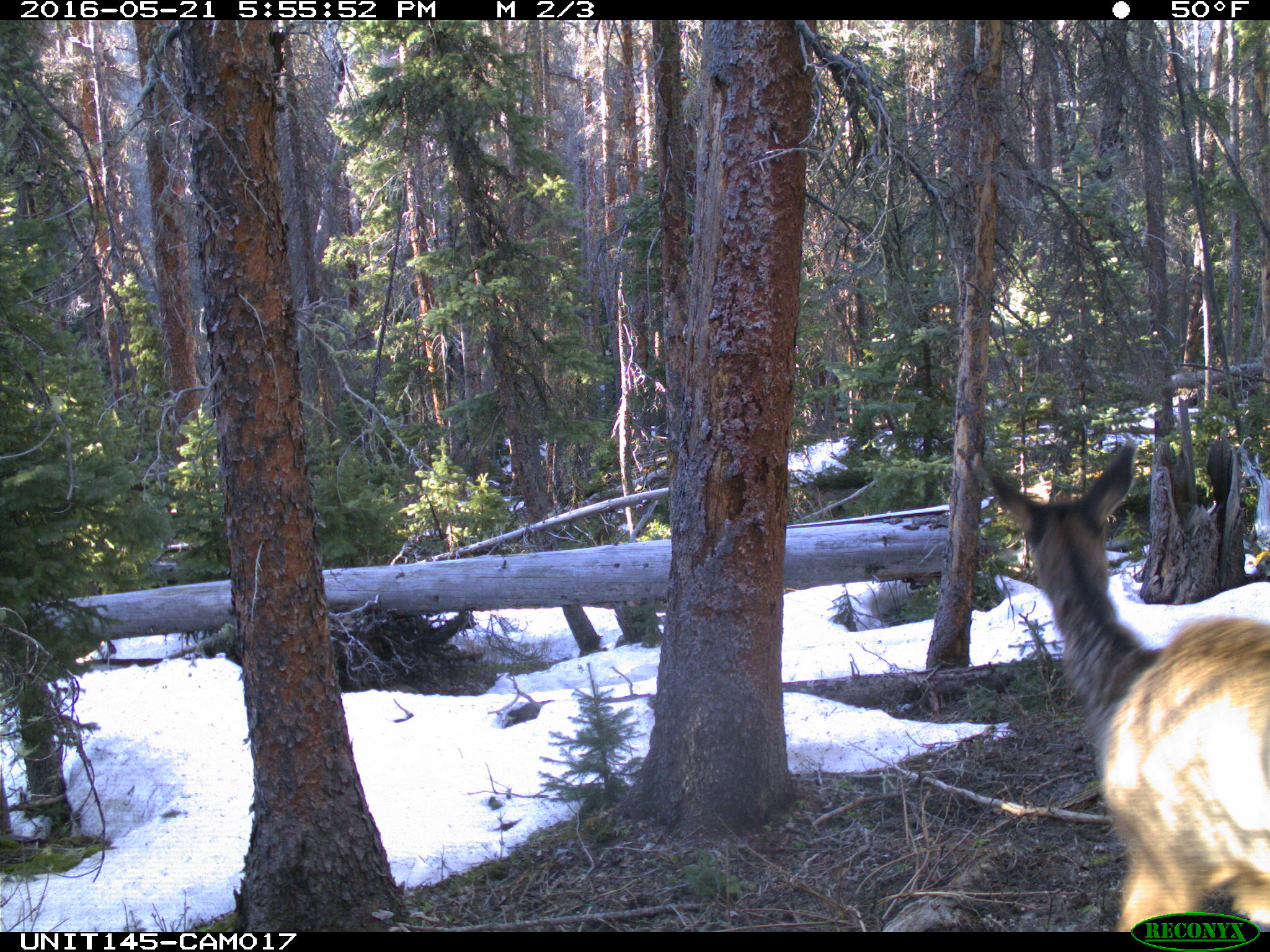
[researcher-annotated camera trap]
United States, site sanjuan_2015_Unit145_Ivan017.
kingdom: Animalia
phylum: Chordata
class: Mammalia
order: Artiodactyla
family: Cervidae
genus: Cervus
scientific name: Cervus elaphus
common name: red deer